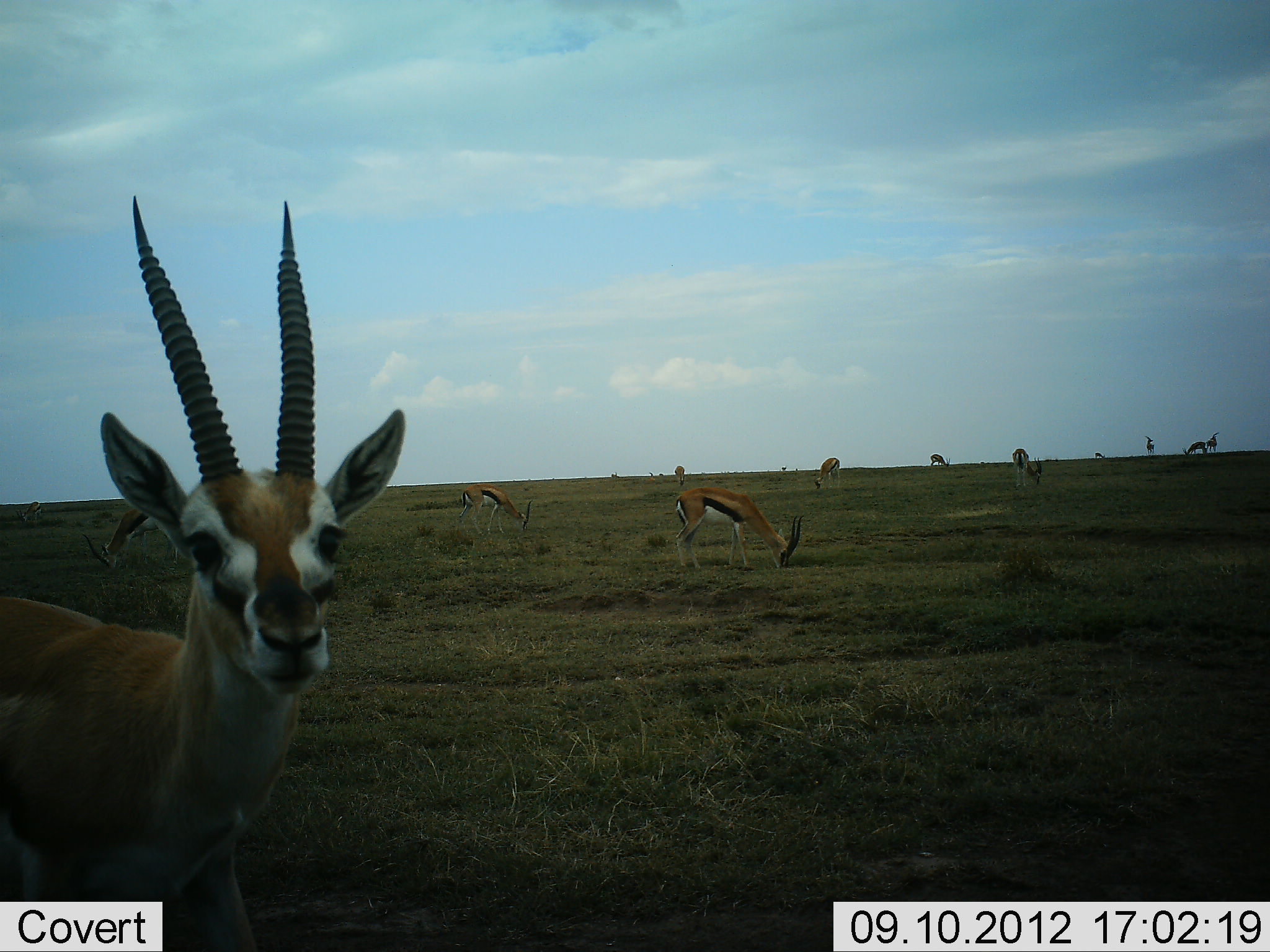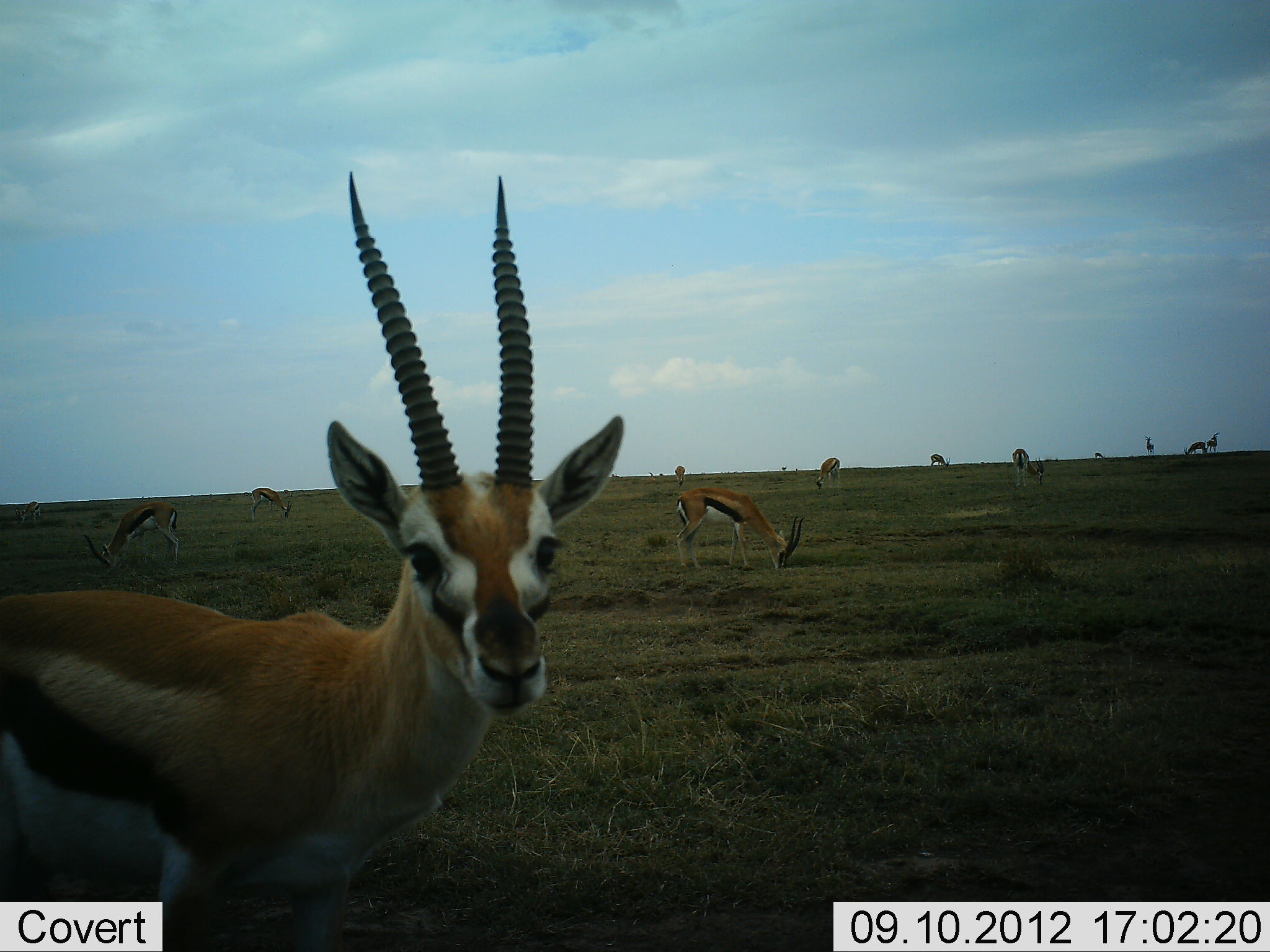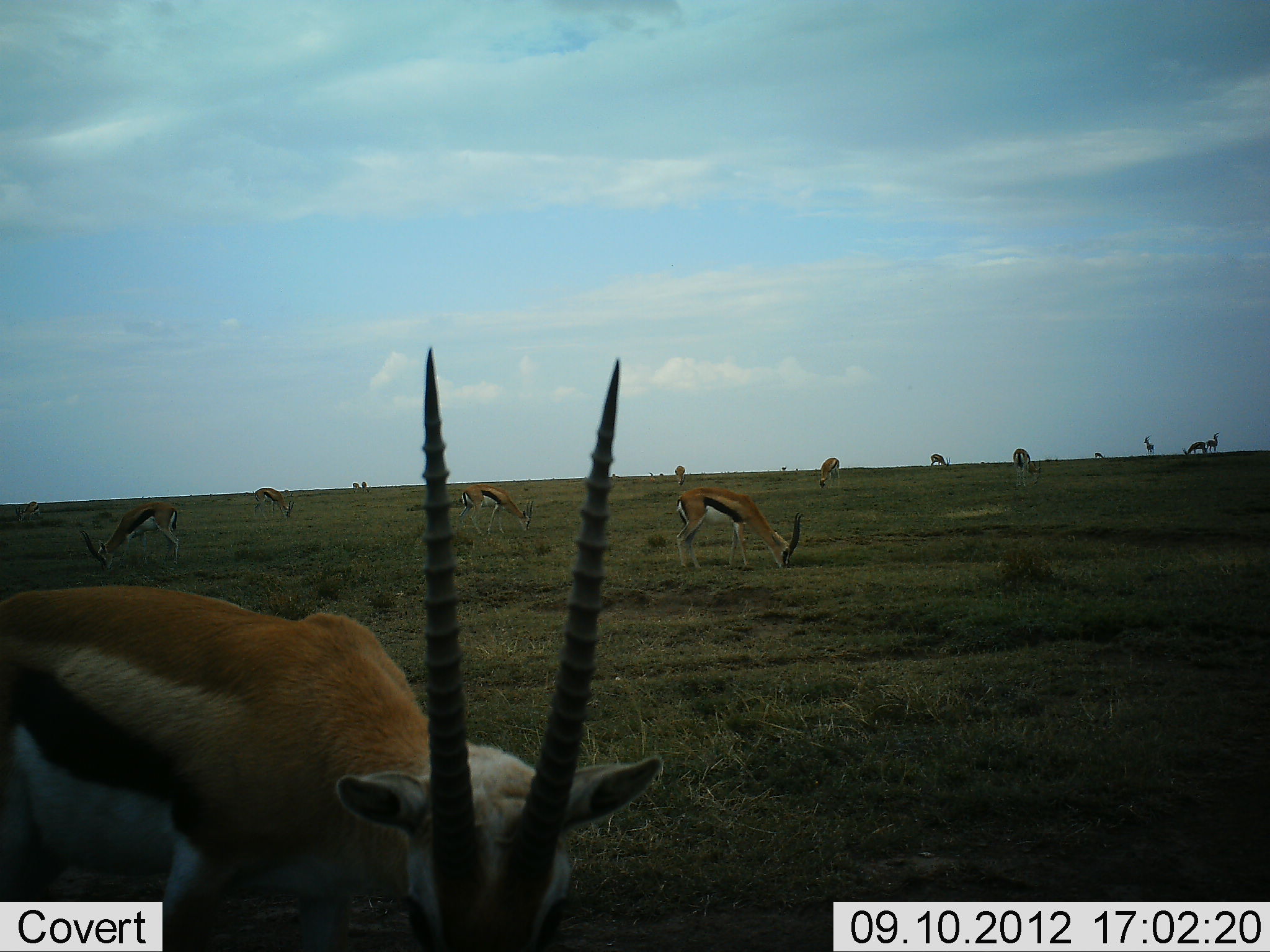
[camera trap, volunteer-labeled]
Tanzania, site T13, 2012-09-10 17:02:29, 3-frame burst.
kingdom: Animalia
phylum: Chordata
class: Mammalia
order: Artiodactyla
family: Bovidae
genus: Eudorcas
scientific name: Eudorcas thomsonii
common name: thomson's gazelle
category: gazellethomsons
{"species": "gazellethomsons (thomson's gazelle) (Eudorcas thomsonii)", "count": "11-50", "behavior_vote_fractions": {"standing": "70%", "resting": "0%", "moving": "50%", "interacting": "10%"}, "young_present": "0%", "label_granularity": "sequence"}